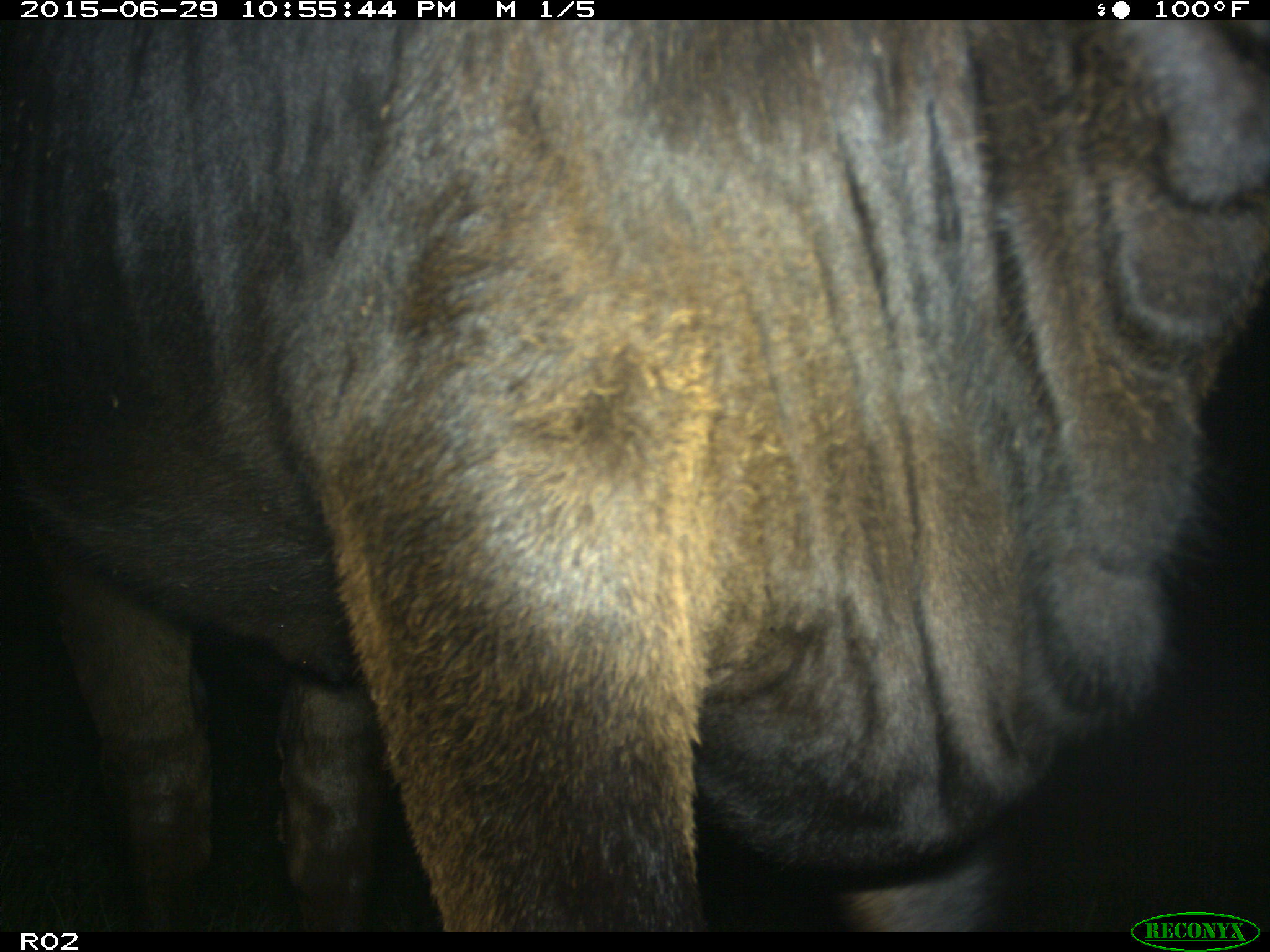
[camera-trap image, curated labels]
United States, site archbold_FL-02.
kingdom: Animalia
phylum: Chordata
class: Mammalia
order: Artiodactyla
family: Bovidae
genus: Bos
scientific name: Bos taurus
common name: domestic cow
Bos taurus (domestic cow).